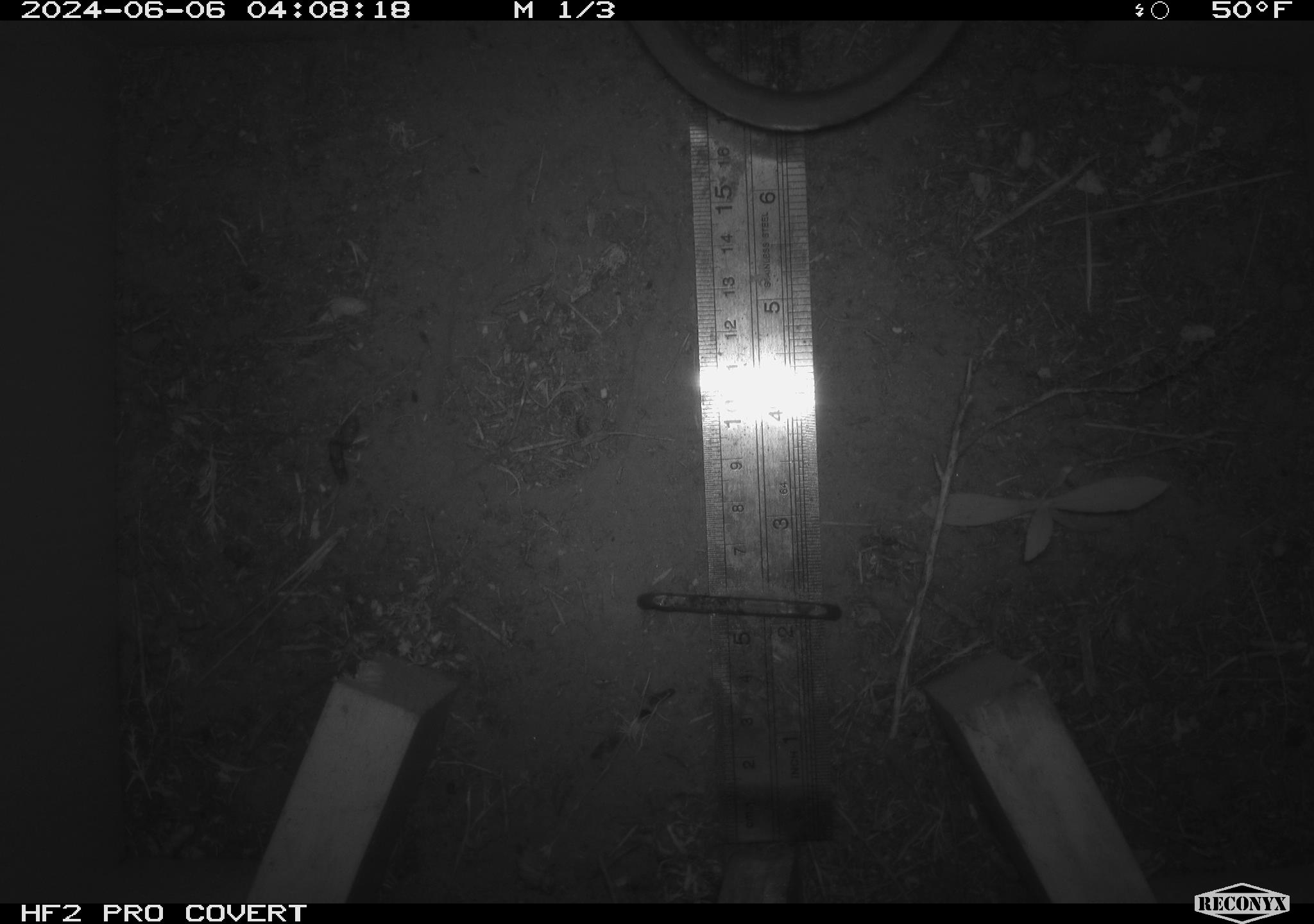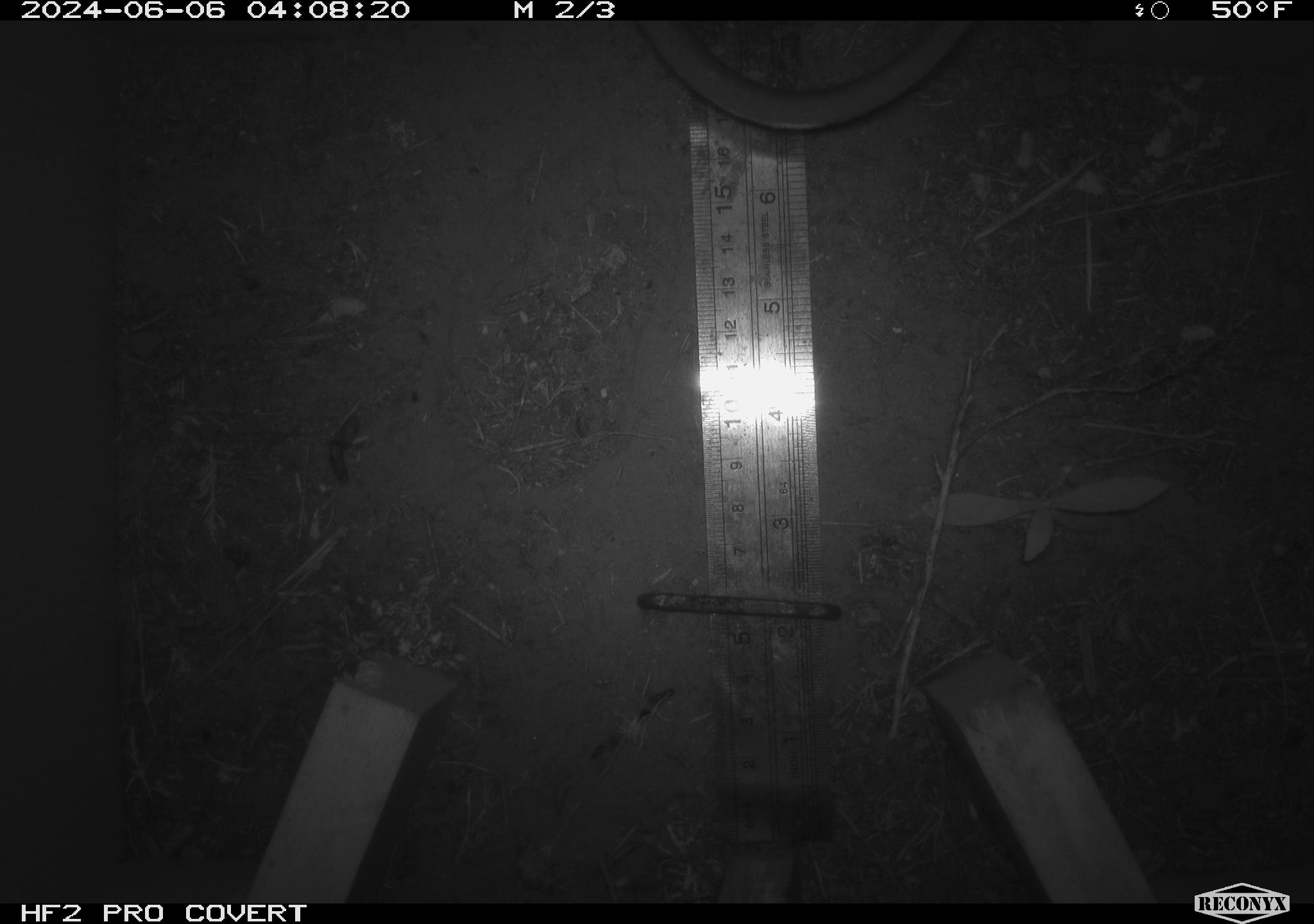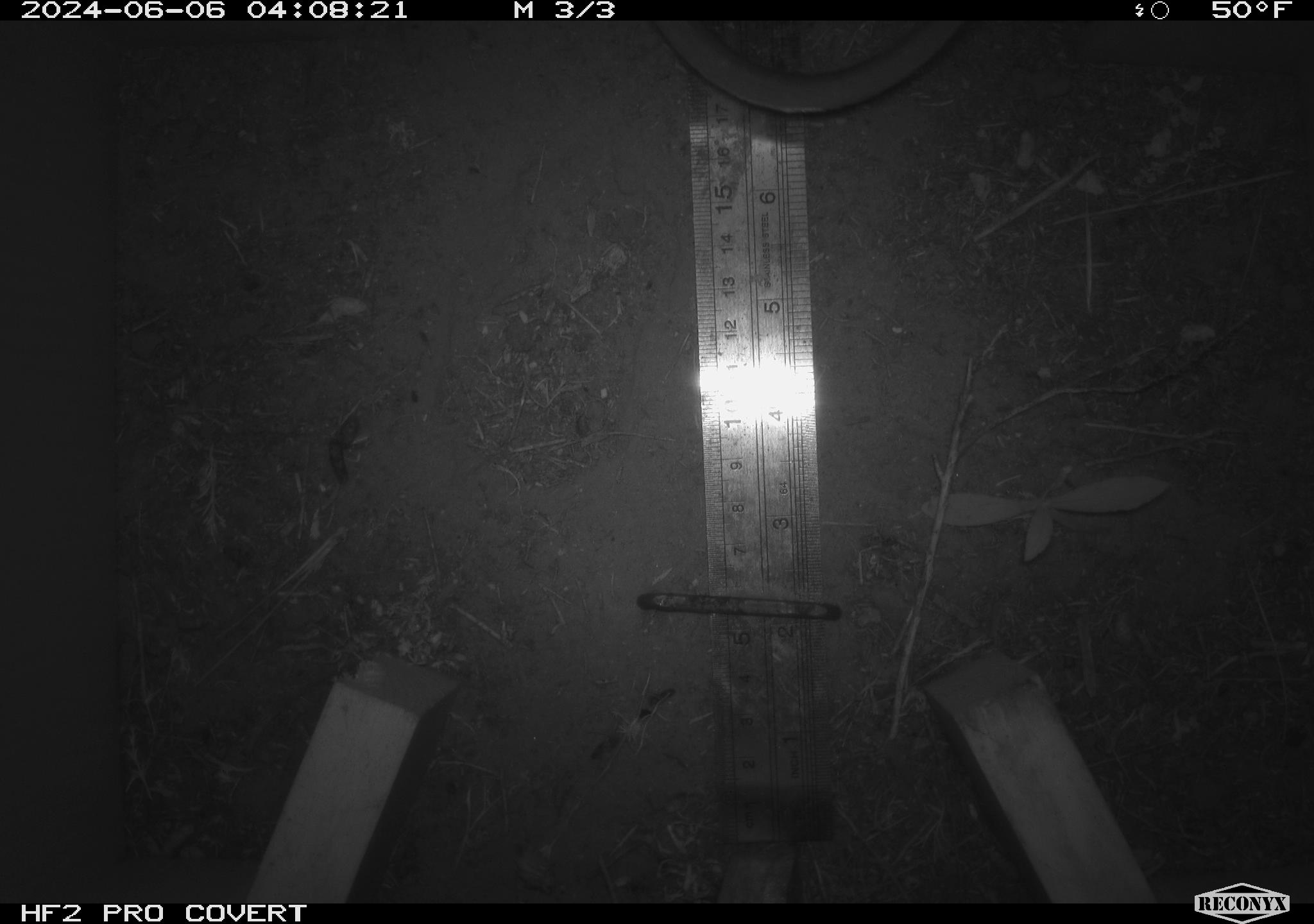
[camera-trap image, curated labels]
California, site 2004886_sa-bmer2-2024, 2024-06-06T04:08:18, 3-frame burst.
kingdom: Animalia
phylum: Chordata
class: Mammalia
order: Rodentia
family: Muridae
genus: Rattus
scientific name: Rattus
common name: rat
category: rattus species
Rattus species (rat) (Rattus).